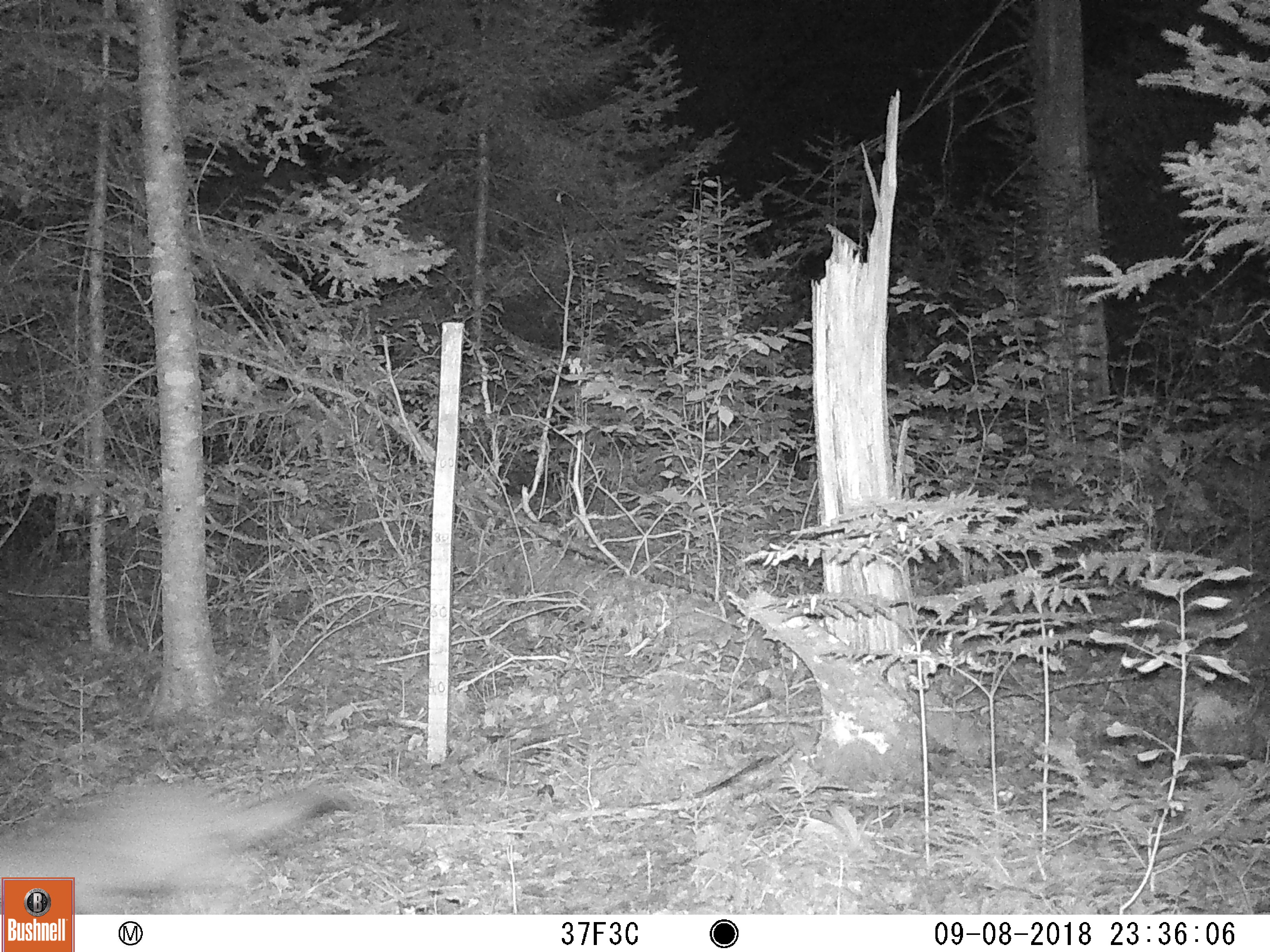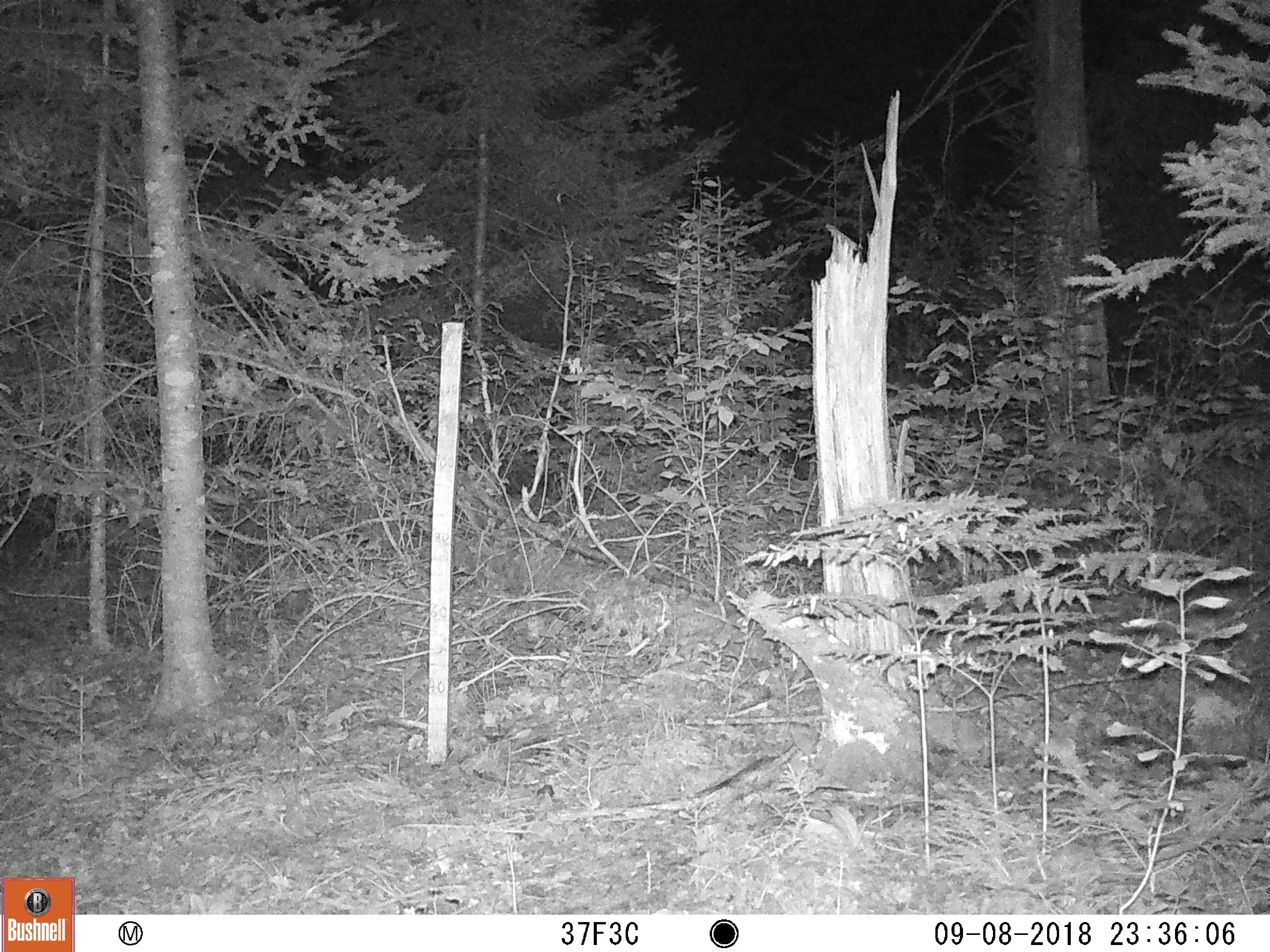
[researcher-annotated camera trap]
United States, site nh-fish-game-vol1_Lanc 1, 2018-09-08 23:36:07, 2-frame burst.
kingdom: Animalia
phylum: Chordata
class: Mammalia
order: Carnivora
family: Canidae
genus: Canis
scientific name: Canis latrans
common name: coyote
Coyote (Canis latrans).